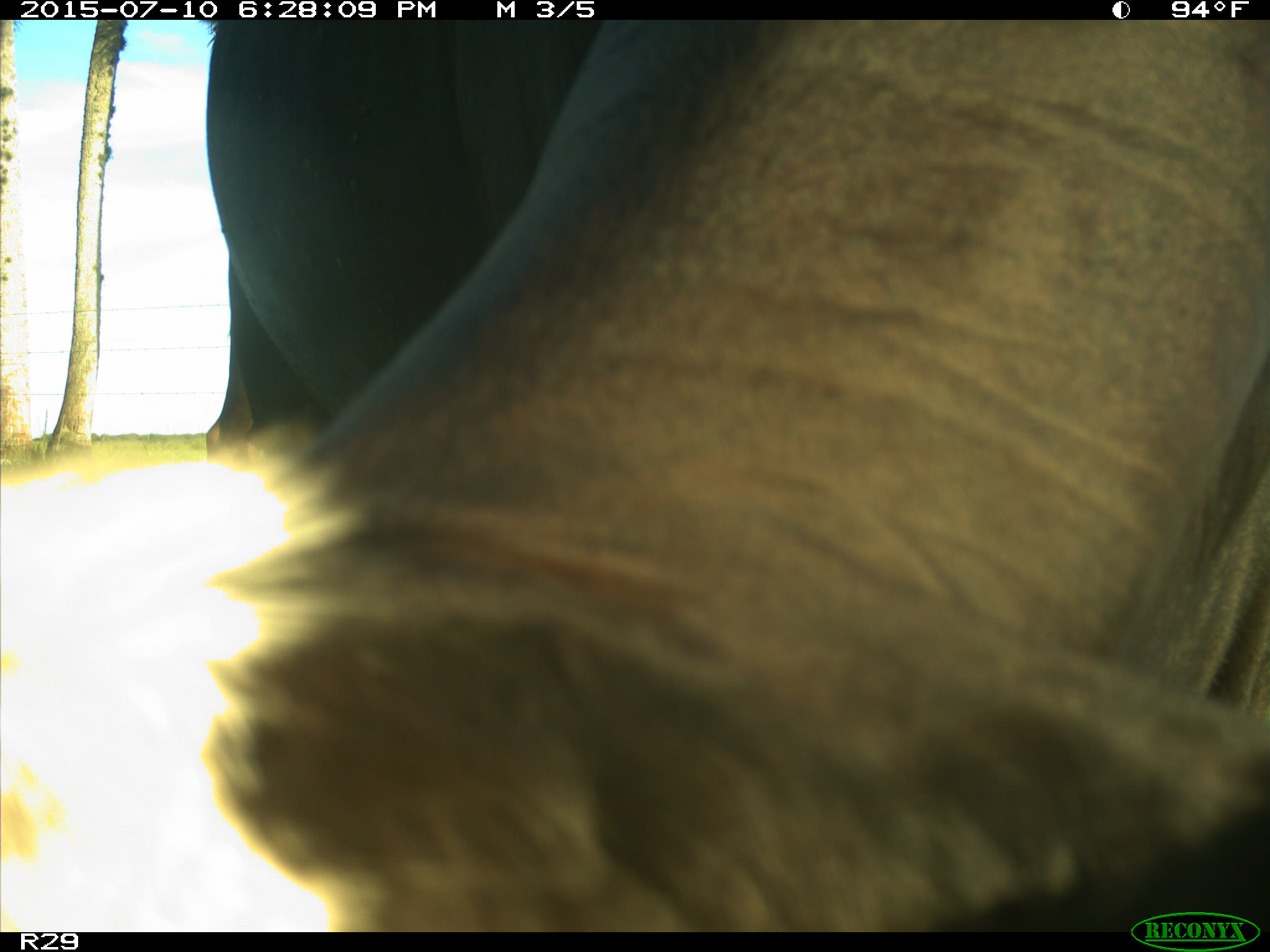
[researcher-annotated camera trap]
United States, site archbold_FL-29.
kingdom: Animalia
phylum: Chordata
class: Mammalia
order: Artiodactyla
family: Bovidae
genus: Bos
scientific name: Bos taurus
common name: domestic cow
Bos taurus (domestic cow).